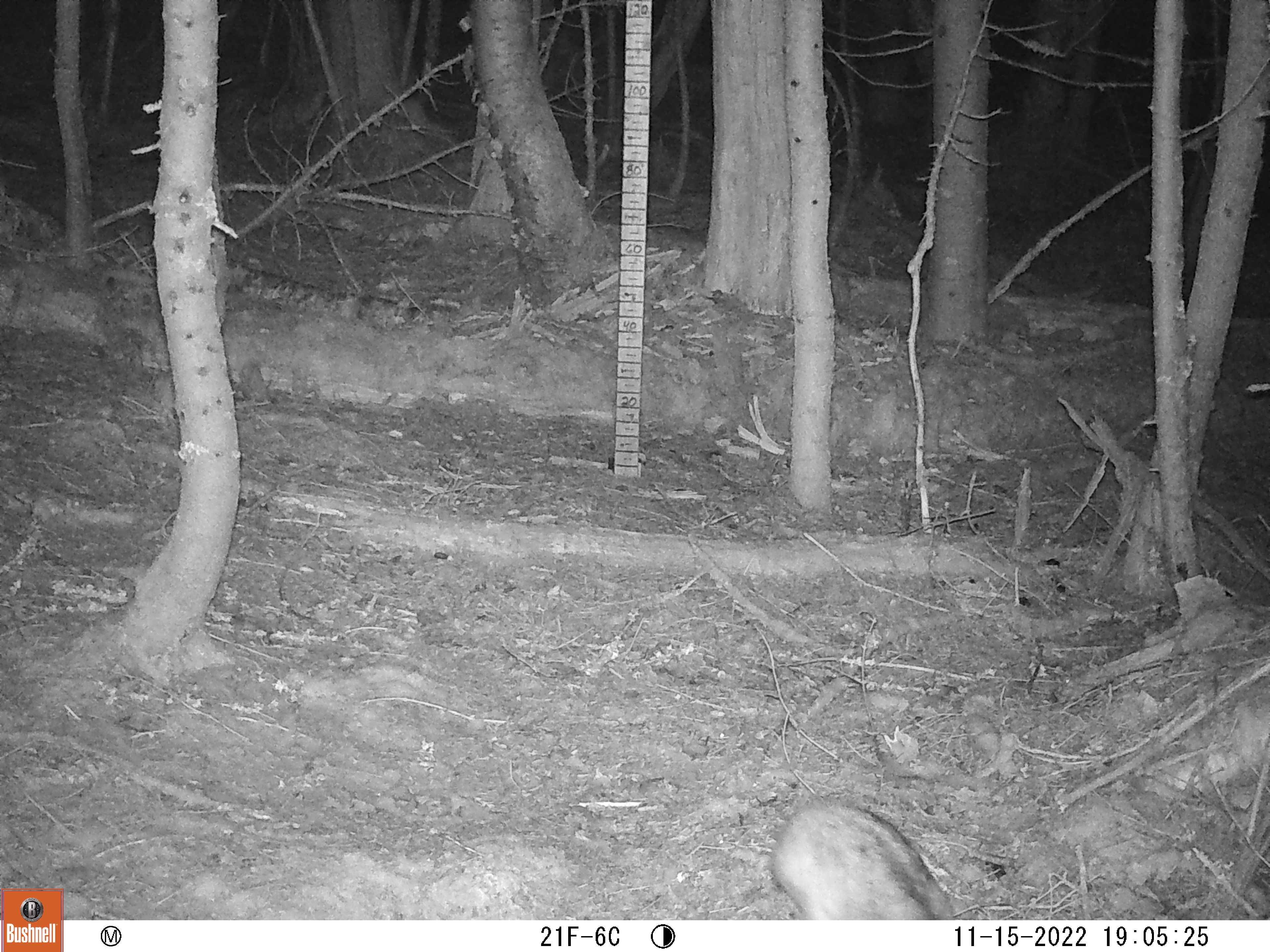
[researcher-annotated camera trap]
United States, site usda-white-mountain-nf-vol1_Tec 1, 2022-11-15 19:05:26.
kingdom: Animalia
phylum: Chordata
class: Mammalia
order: Lagomorpha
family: Leporidae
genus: Lepus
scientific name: Lepus americanus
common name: snowshoe hare